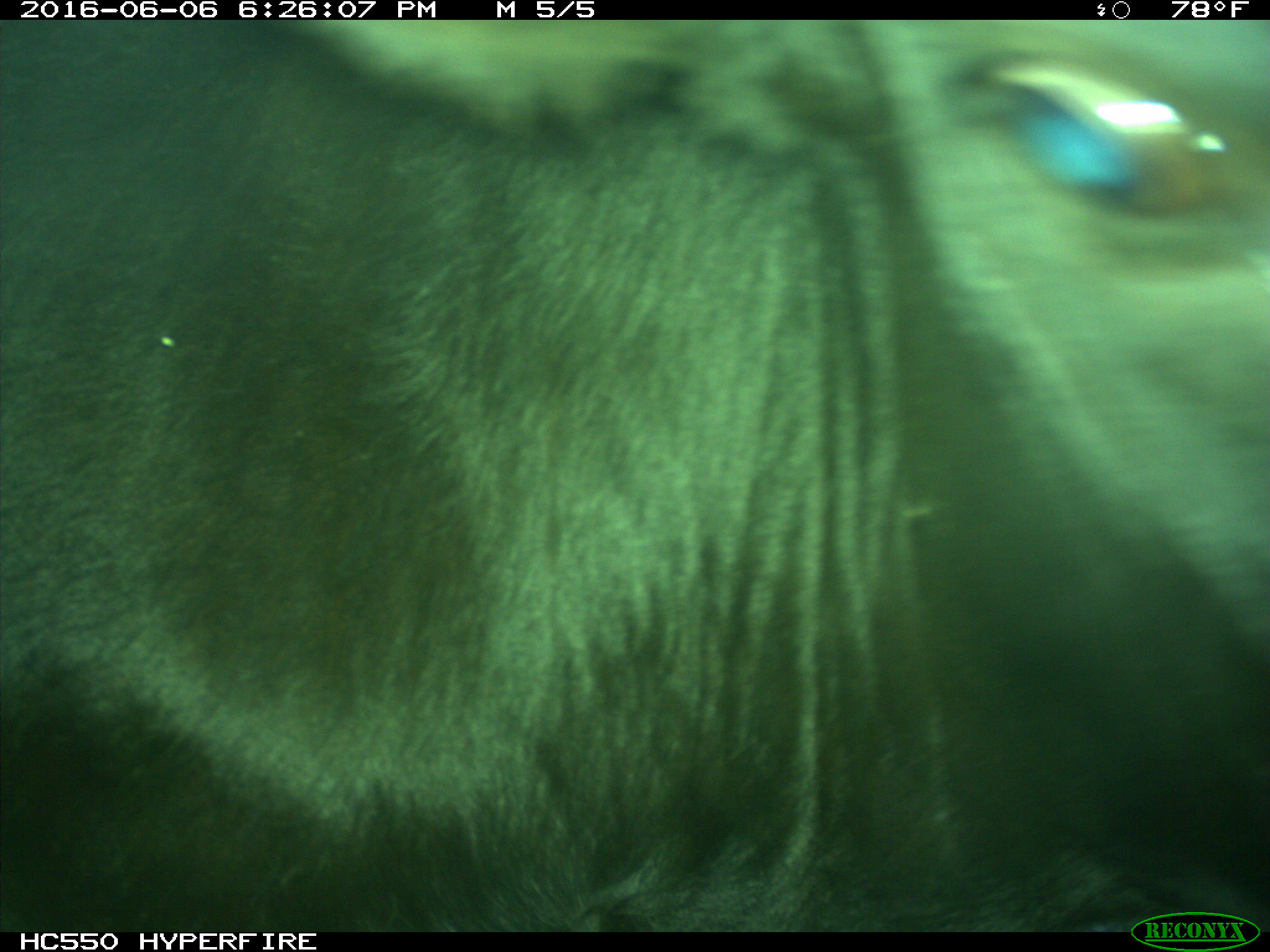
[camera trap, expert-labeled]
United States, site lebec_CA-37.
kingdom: Animalia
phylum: Chordata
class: Mammalia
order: Artiodactyla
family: Bovidae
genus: Bos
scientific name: Bos taurus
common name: domestic cow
Bos taurus (domestic cow).